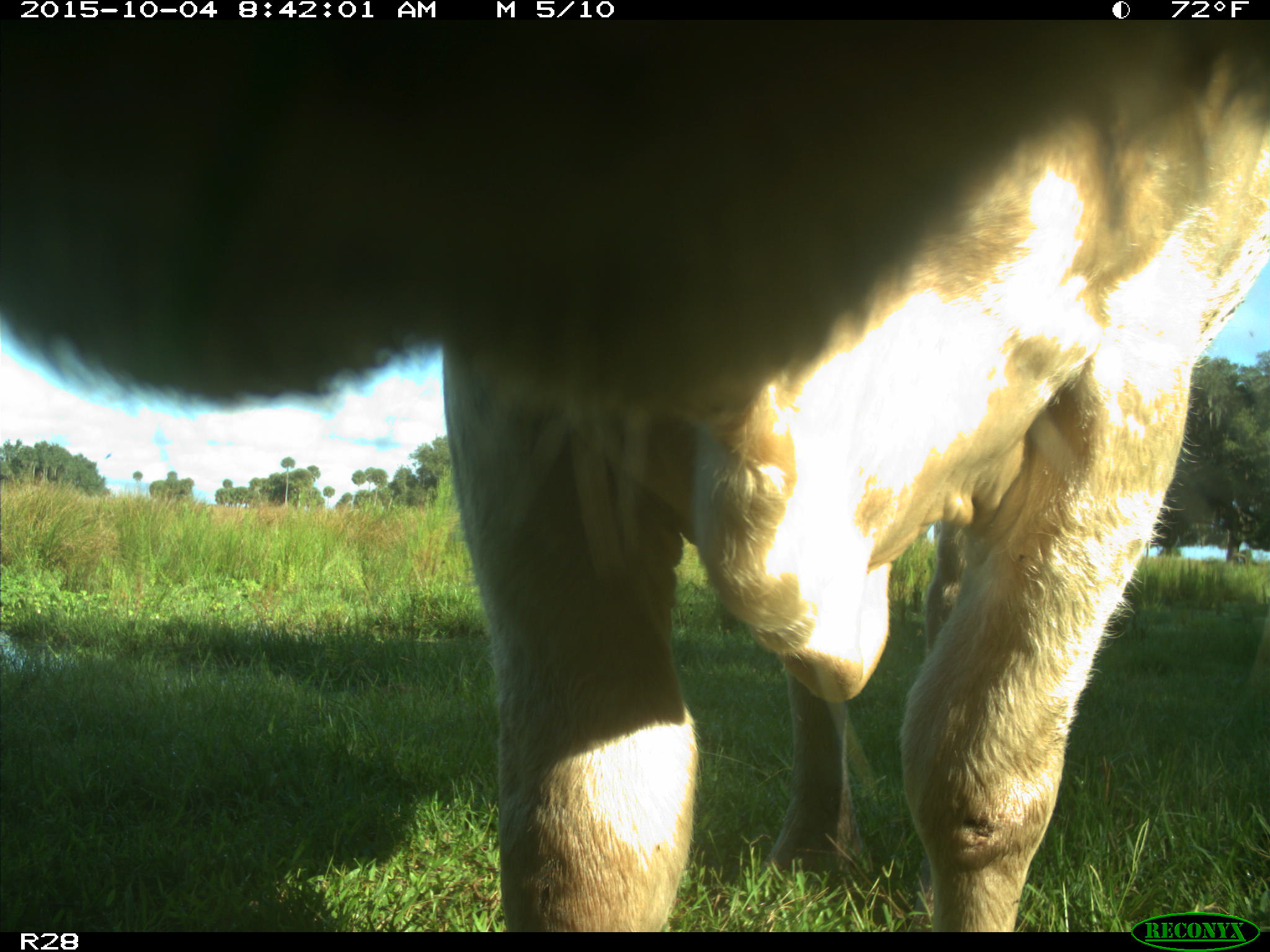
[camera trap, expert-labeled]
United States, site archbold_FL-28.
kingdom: Animalia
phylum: Chordata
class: Mammalia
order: Artiodactyla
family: Bovidae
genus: Bos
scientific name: Bos taurus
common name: domestic cow